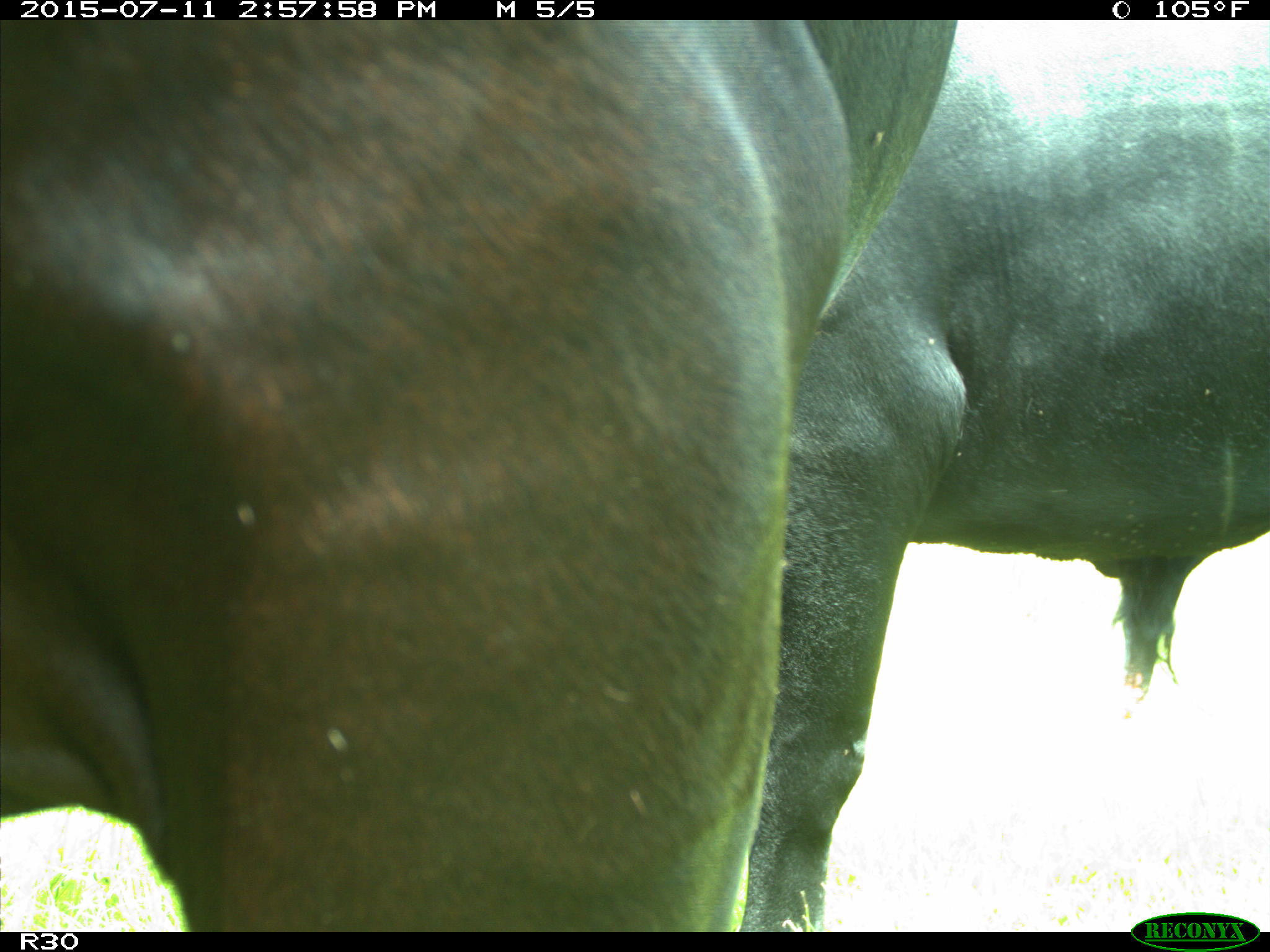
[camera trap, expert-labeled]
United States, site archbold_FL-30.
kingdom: Animalia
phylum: Chordata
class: Mammalia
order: Artiodactyla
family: Bovidae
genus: Bos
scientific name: Bos taurus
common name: domestic cow